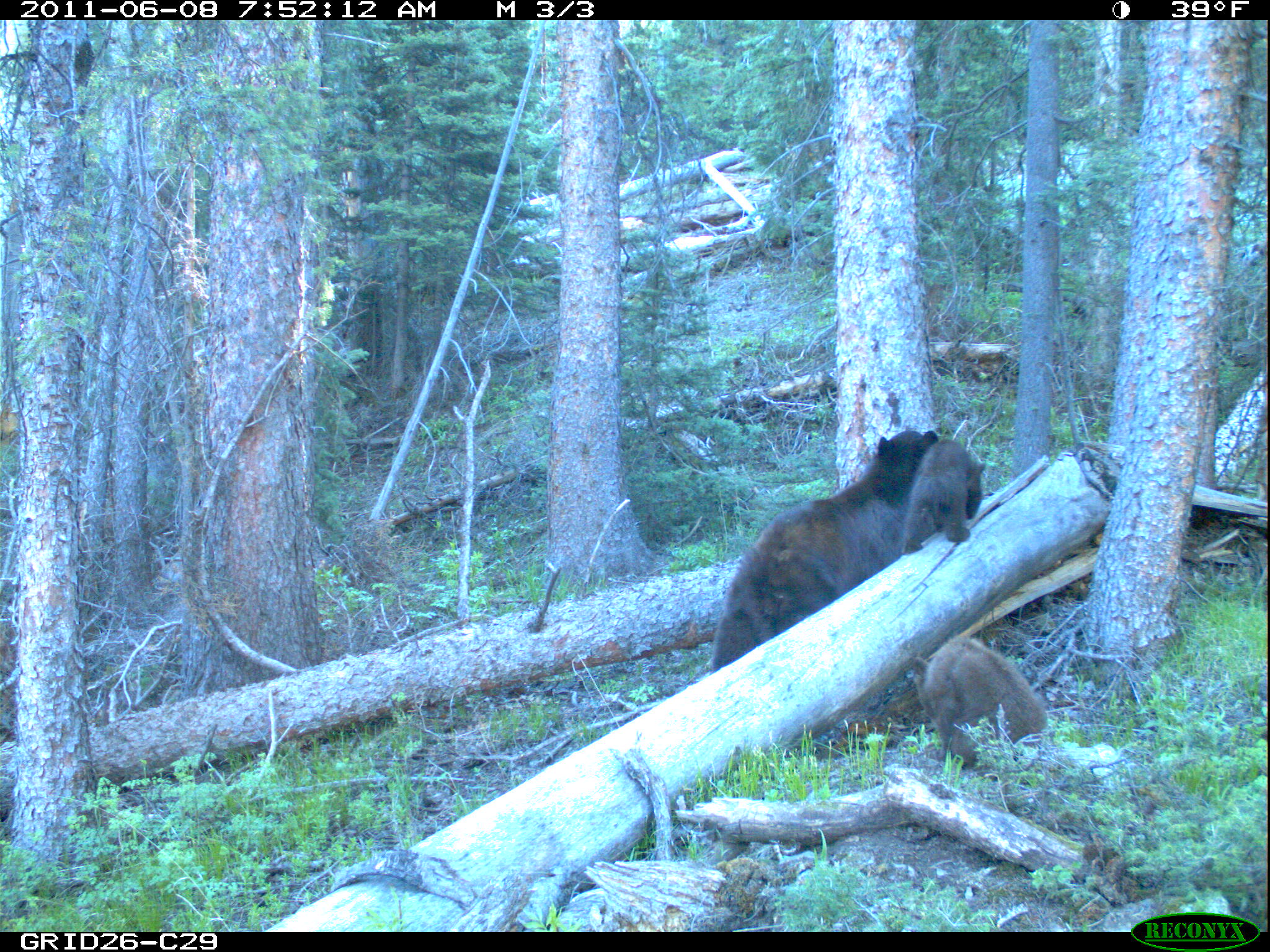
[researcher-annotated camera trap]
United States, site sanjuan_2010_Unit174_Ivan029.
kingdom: Animalia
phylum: Chordata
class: Mammalia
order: Carnivora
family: Ursidae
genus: Ursus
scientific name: Ursus americanus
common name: american black bear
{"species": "Ursus americanus (american black bear)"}